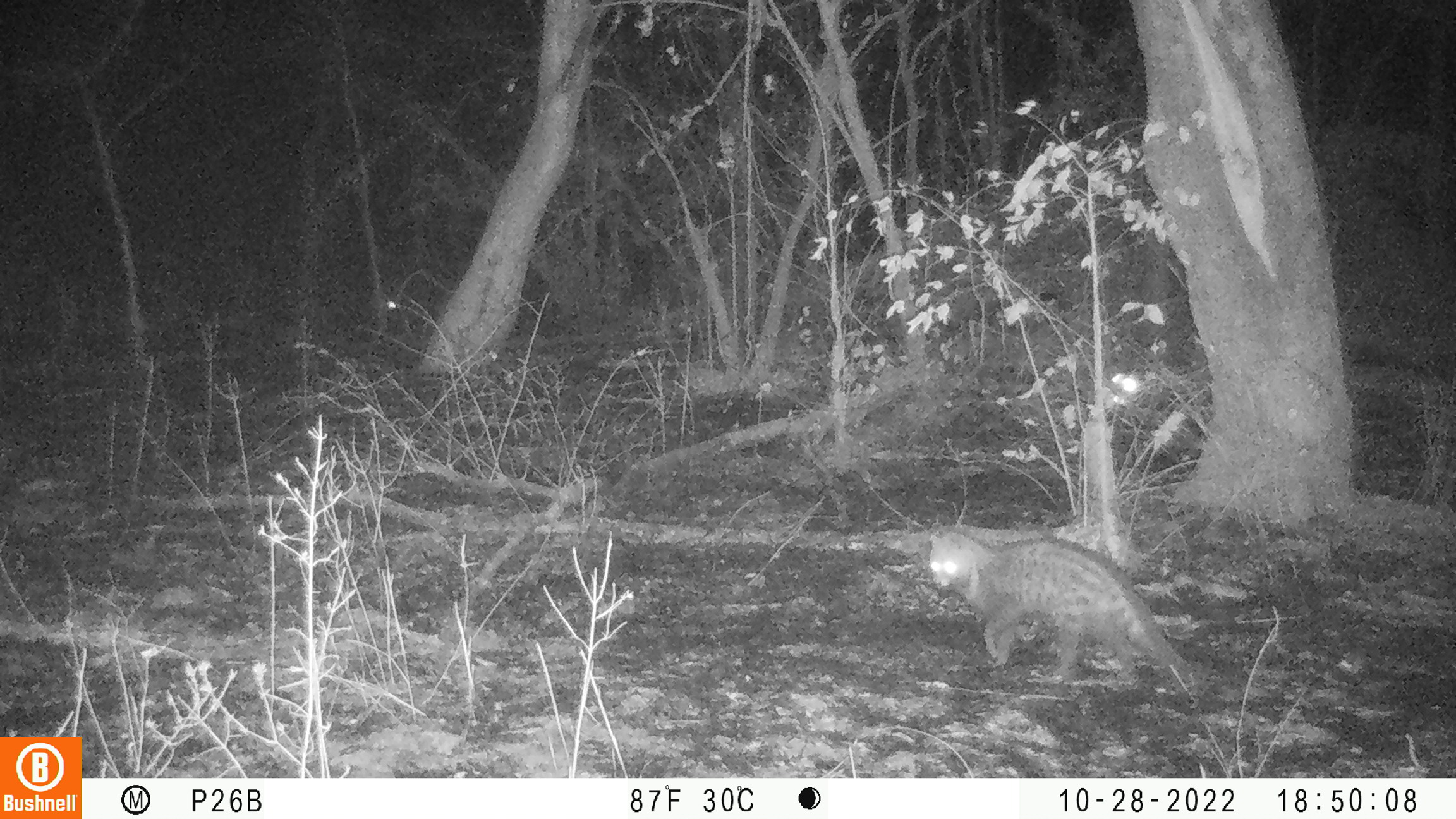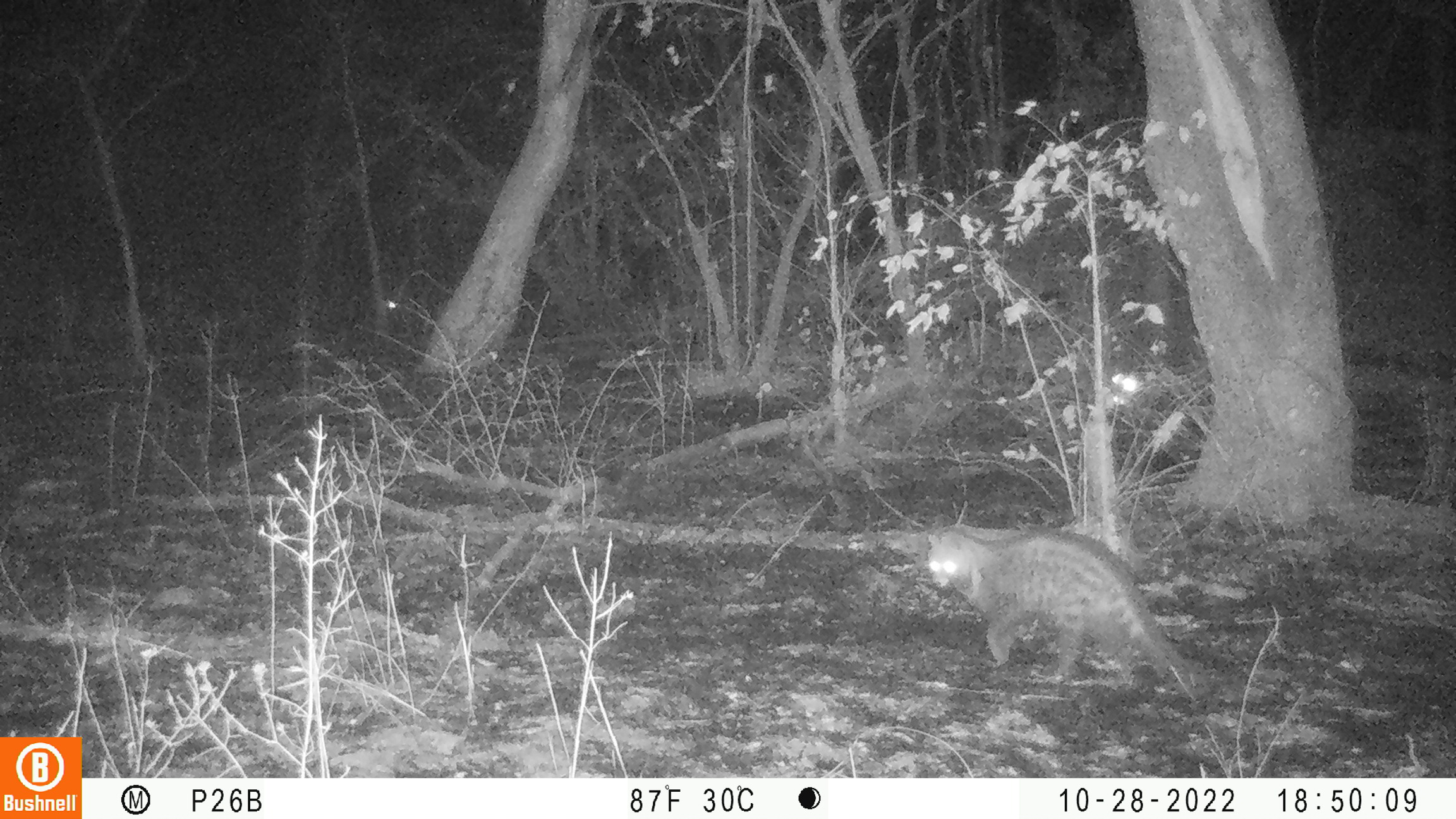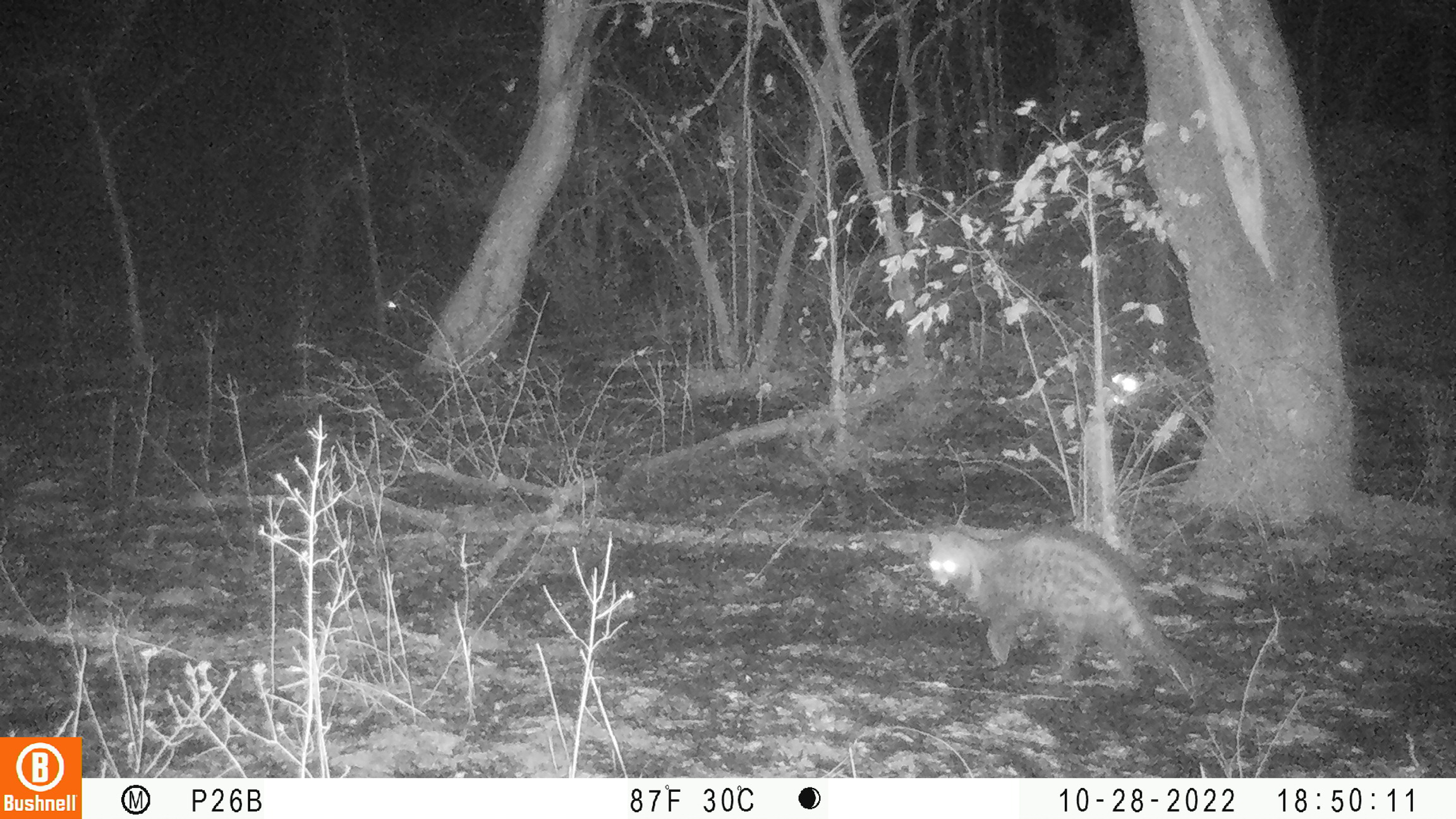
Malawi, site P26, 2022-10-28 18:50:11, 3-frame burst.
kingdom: Animalia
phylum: Chordata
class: Mammalia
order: Carnivora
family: Viverridae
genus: Civettictis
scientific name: Civettictis civetta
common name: african civet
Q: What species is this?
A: African civet (Civettictis civetta).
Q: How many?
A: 1.